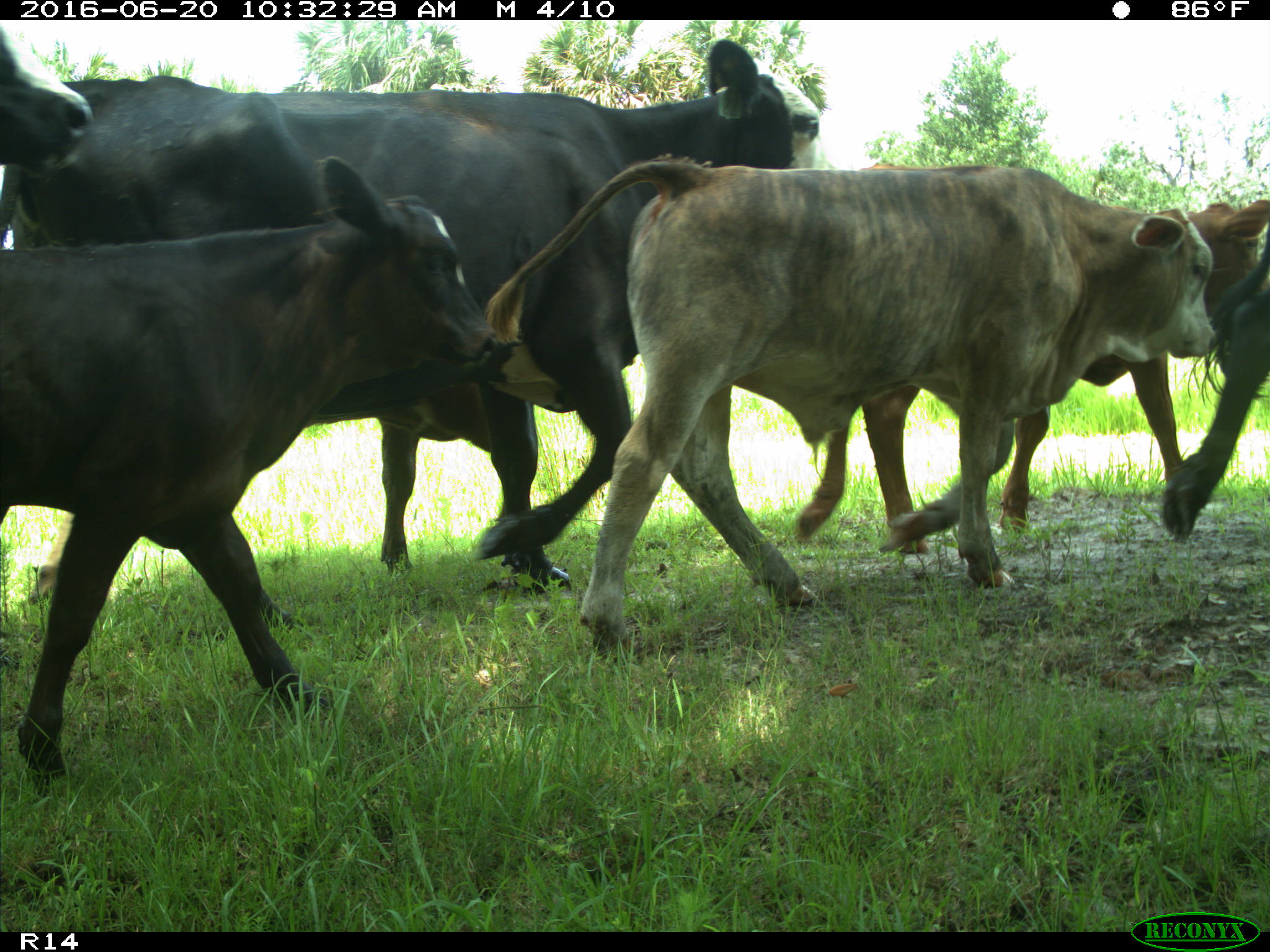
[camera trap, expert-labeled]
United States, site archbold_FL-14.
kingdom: Animalia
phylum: Chordata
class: Mammalia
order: Artiodactyla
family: Bovidae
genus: Bos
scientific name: Bos taurus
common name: domestic cow